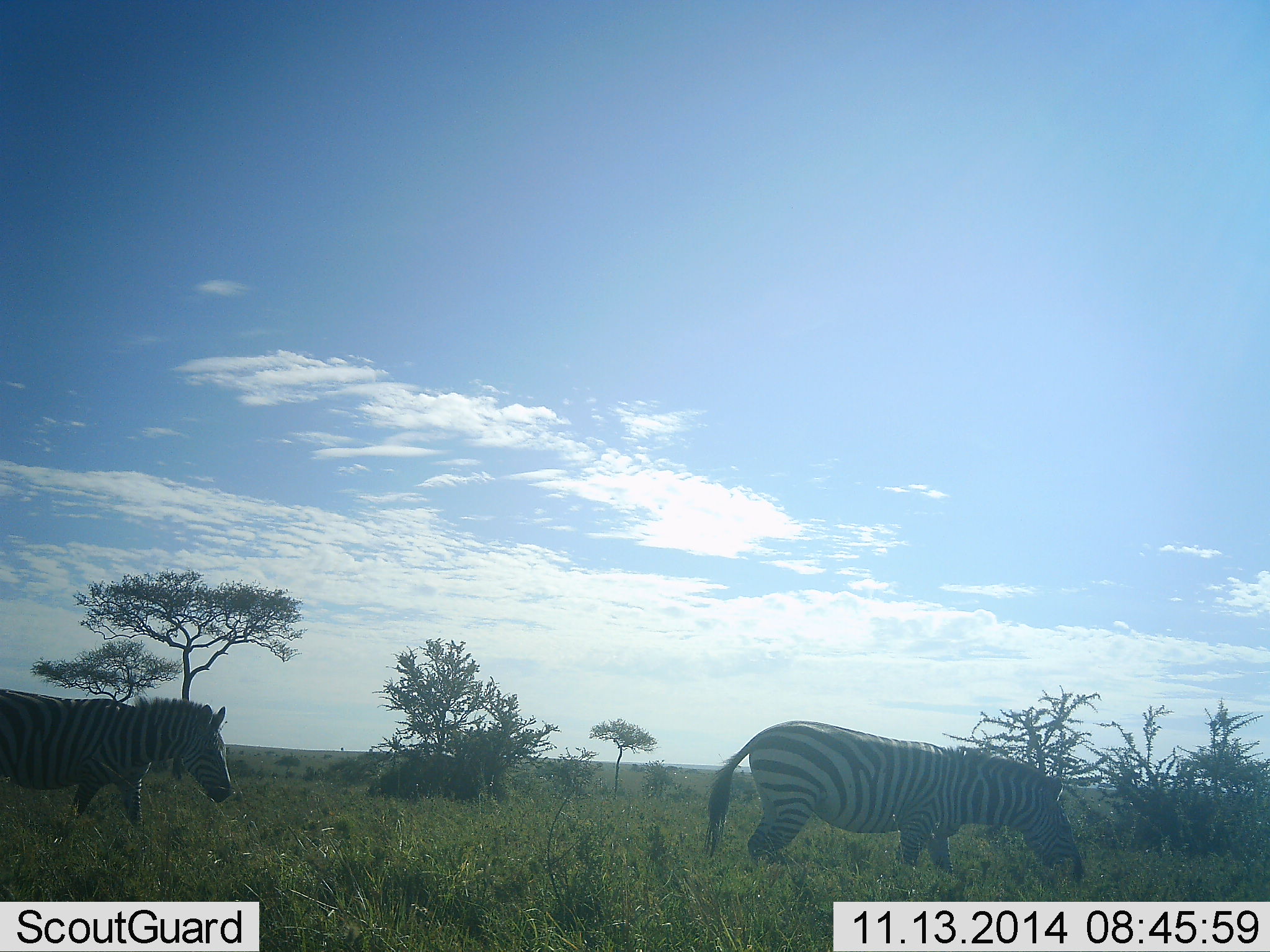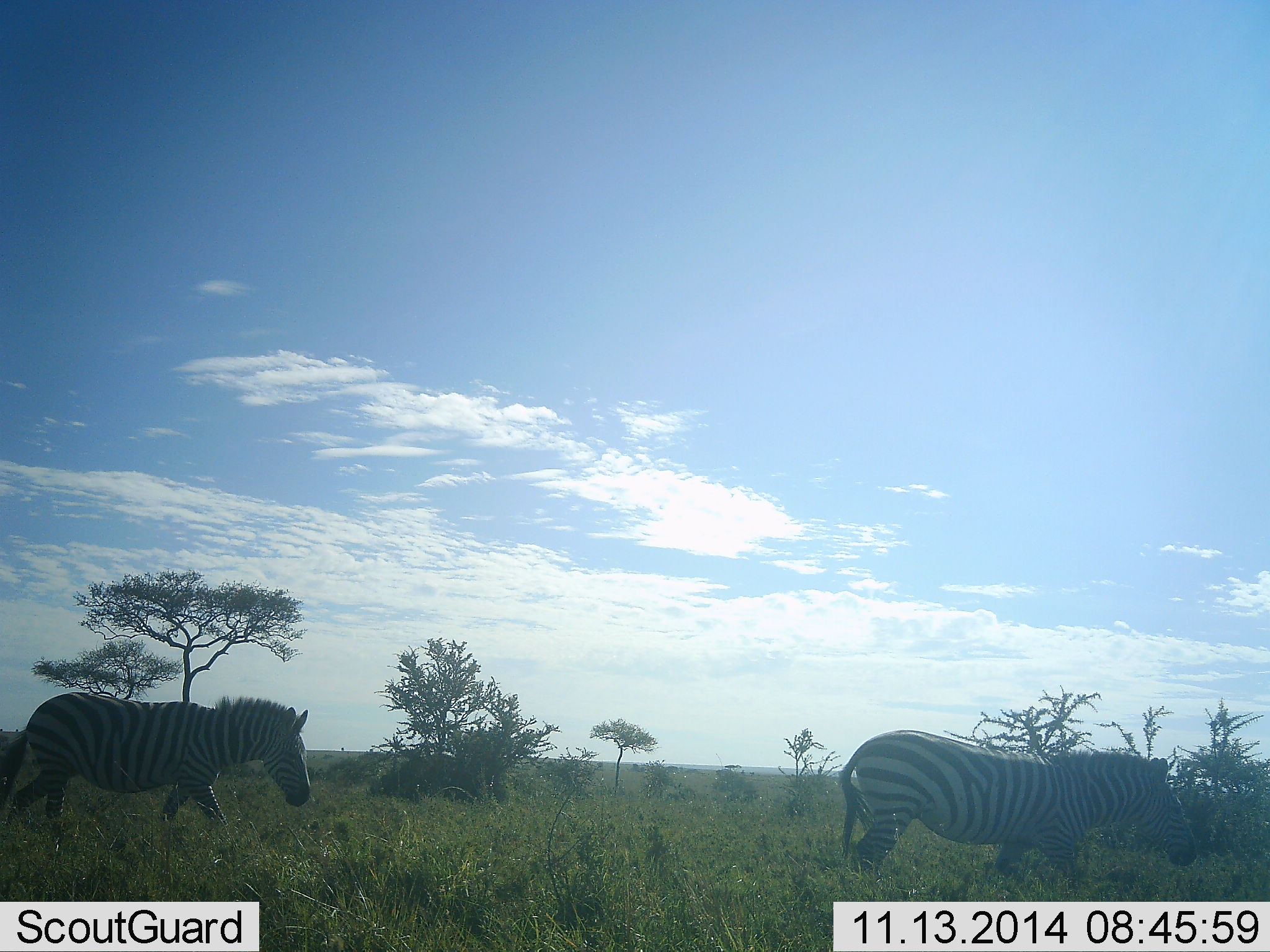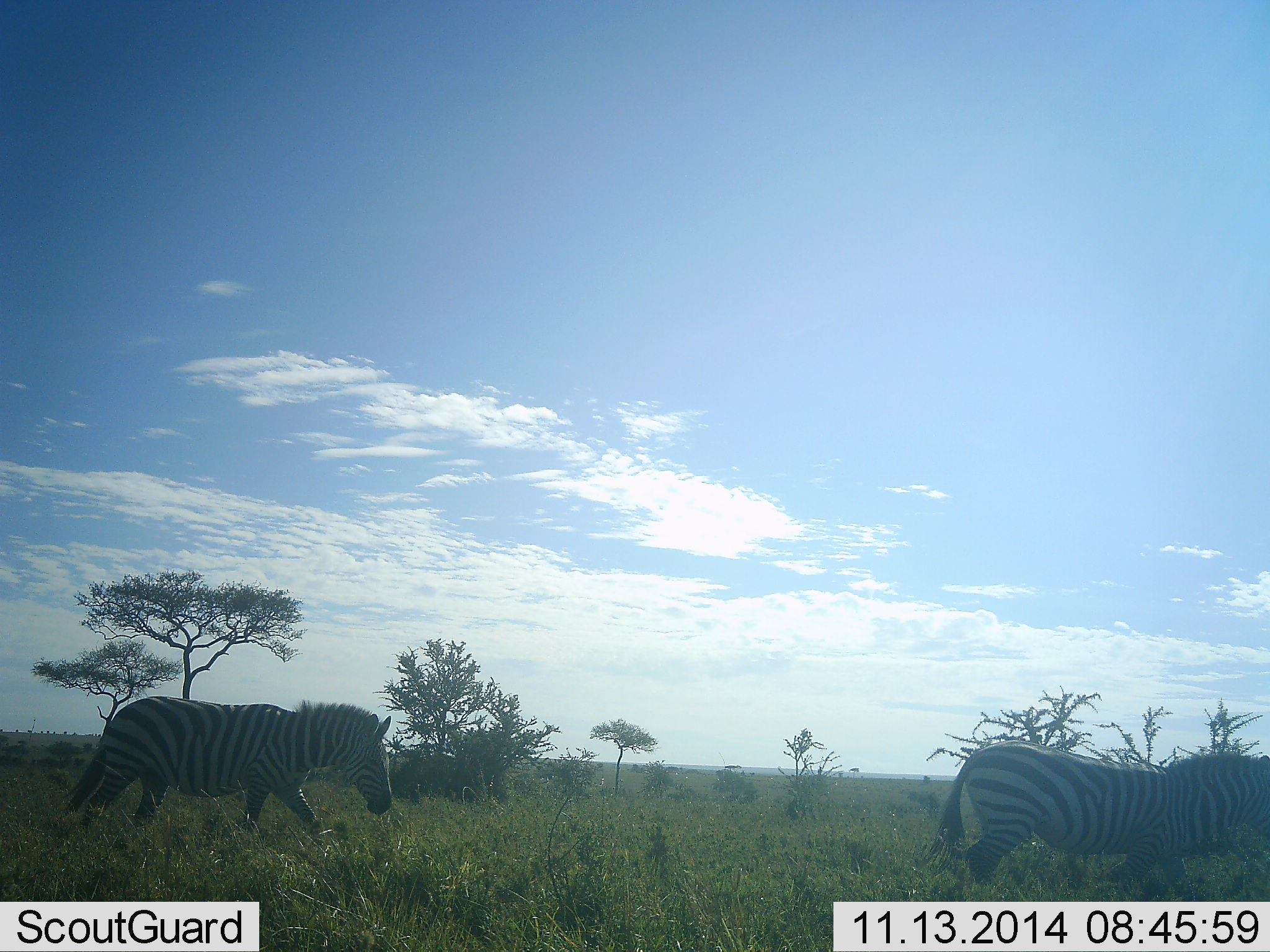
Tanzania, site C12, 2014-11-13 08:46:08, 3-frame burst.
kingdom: Animalia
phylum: Chordata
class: Mammalia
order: Perissodactyla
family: Equidae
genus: Equus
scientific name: Equus quagga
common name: plains zebra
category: zebra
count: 2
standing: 10%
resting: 0%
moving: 90%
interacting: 0%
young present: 0%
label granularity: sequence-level